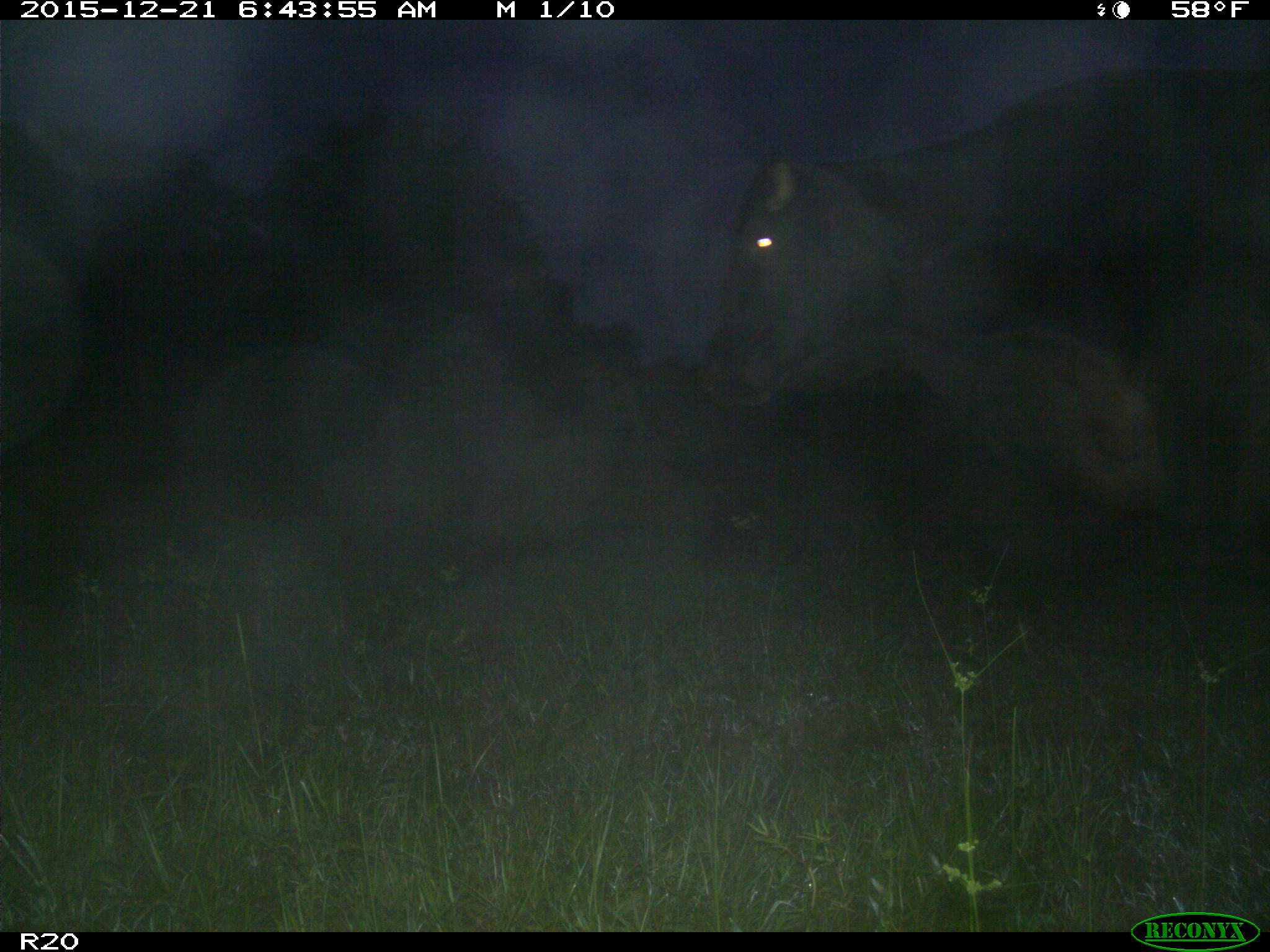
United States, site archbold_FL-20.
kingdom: Animalia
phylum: Chordata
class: Mammalia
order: Artiodactyla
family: Bovidae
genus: Bos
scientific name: Bos taurus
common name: domestic cow